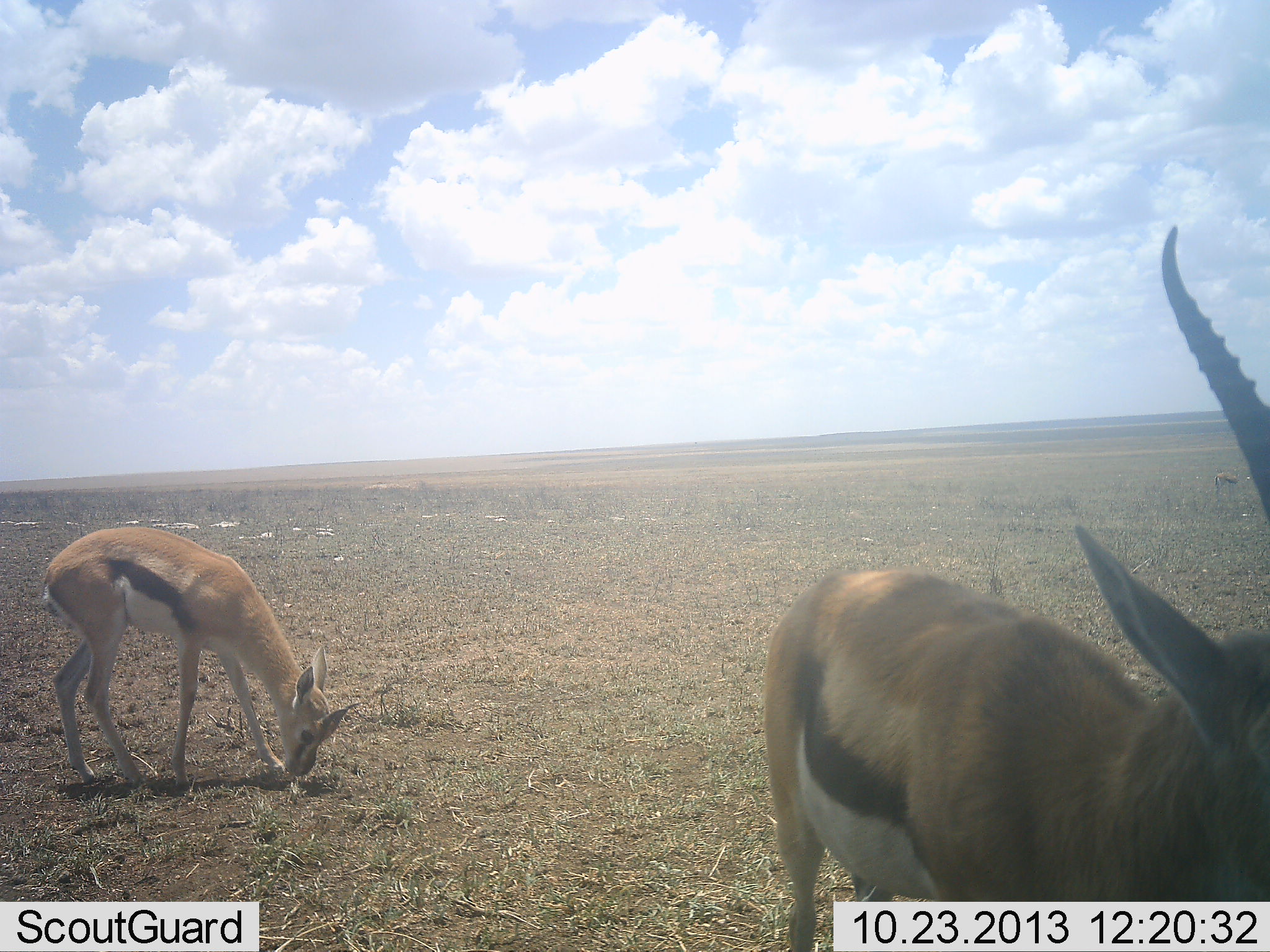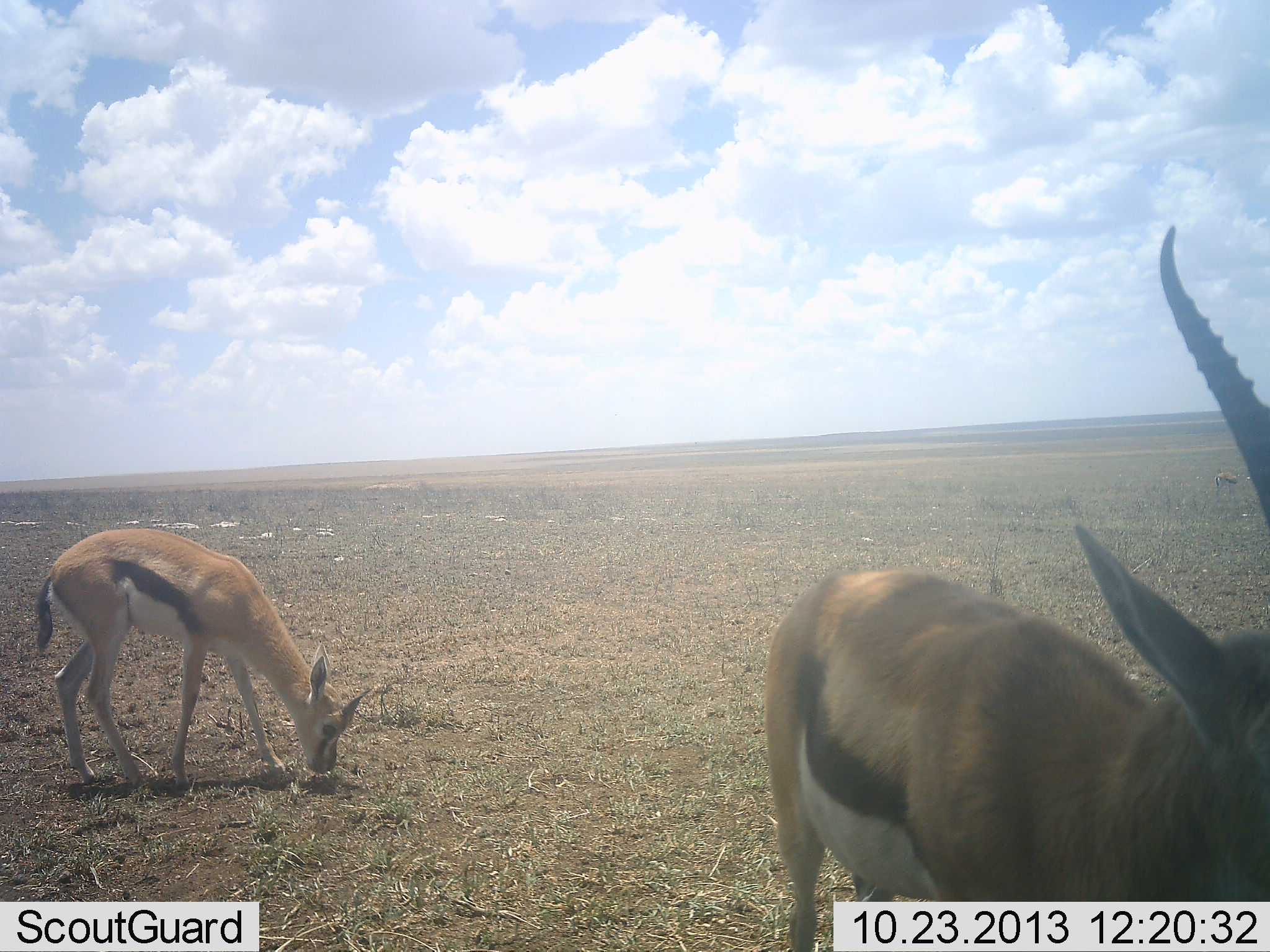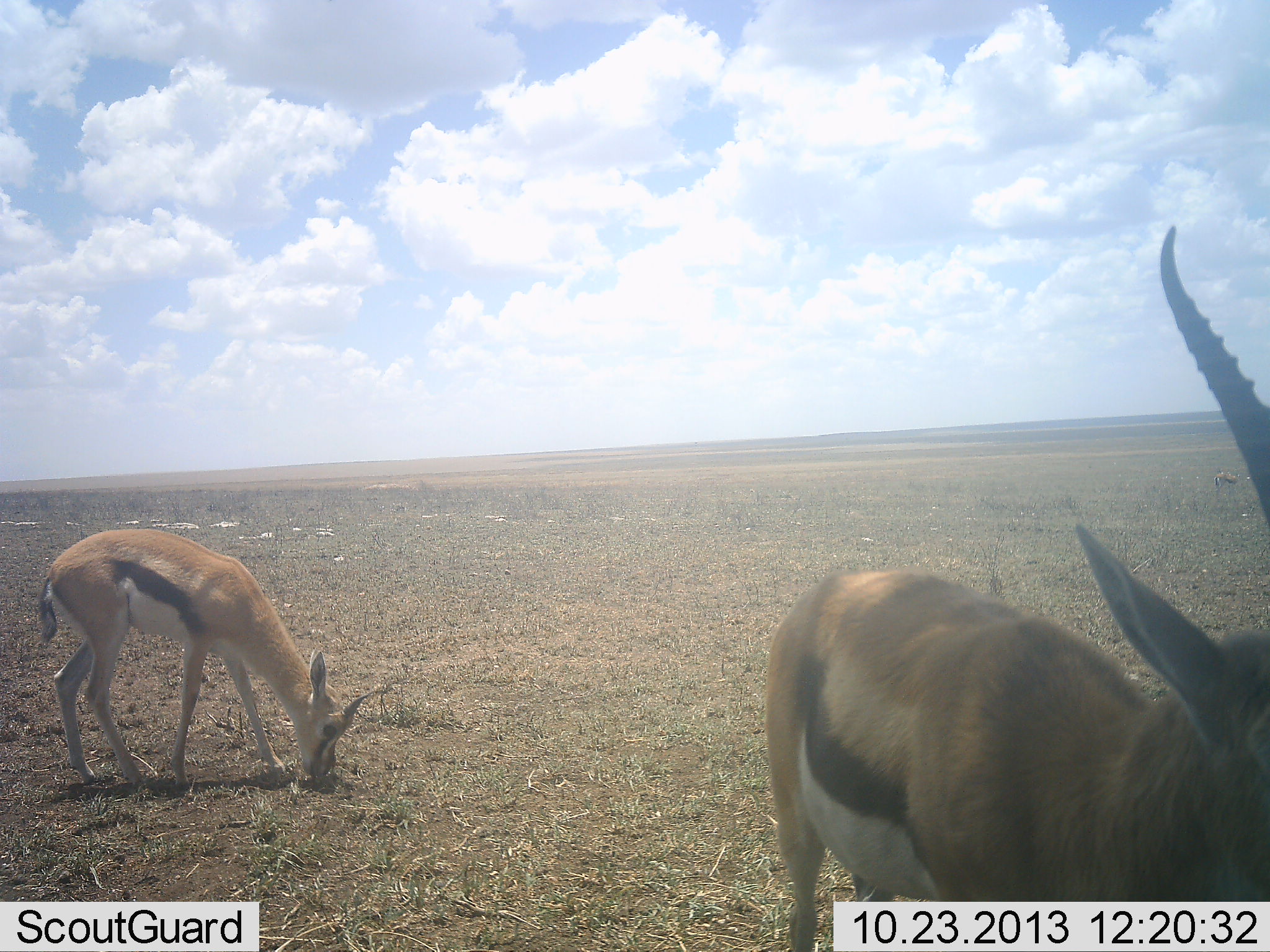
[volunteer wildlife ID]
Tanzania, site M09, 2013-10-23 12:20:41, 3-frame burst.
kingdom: Animalia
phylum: Chordata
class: Mammalia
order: Artiodactyla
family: Bovidae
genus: Eudorcas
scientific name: Eudorcas thomsonii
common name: thomson's gazelle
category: gazellethomsons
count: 2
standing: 79%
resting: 4%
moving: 7%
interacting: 4%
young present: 4%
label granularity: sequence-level